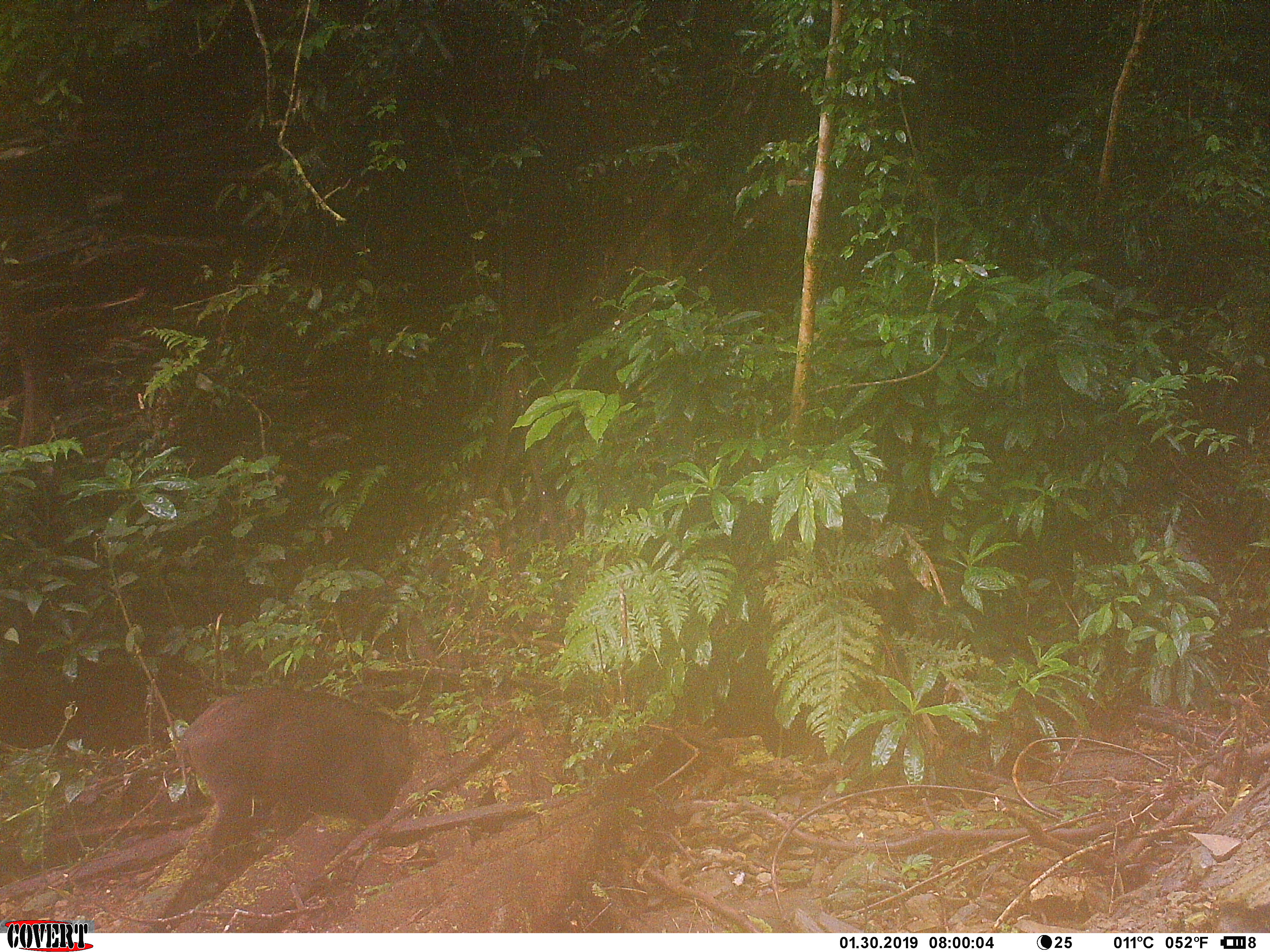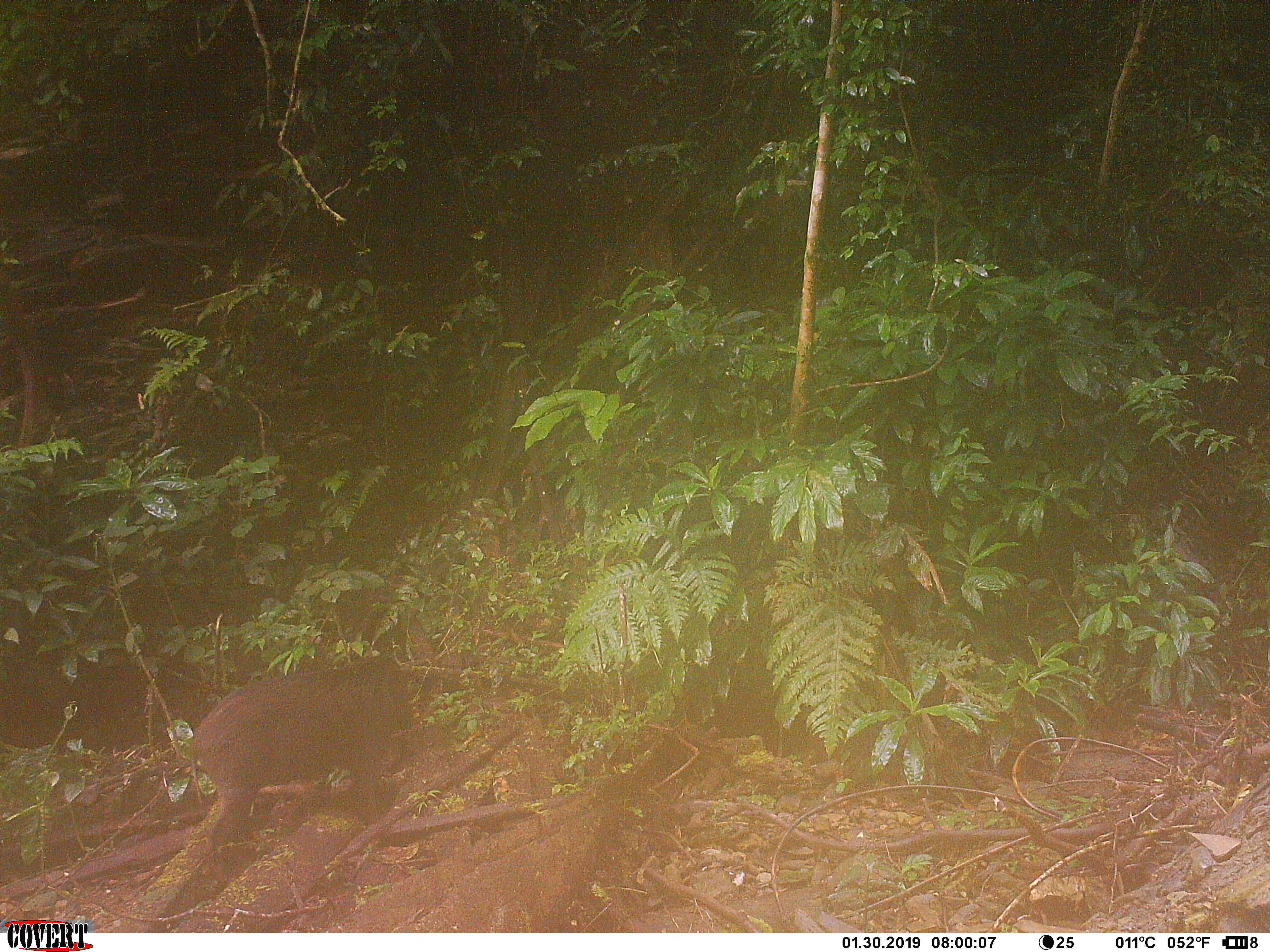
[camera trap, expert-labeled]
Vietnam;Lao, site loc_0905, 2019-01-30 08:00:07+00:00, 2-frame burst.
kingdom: Animalia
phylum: Chordata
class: Mammalia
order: Artiodactyla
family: Suidae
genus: Sus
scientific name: Sus scrofa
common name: eurasian wild pig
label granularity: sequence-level